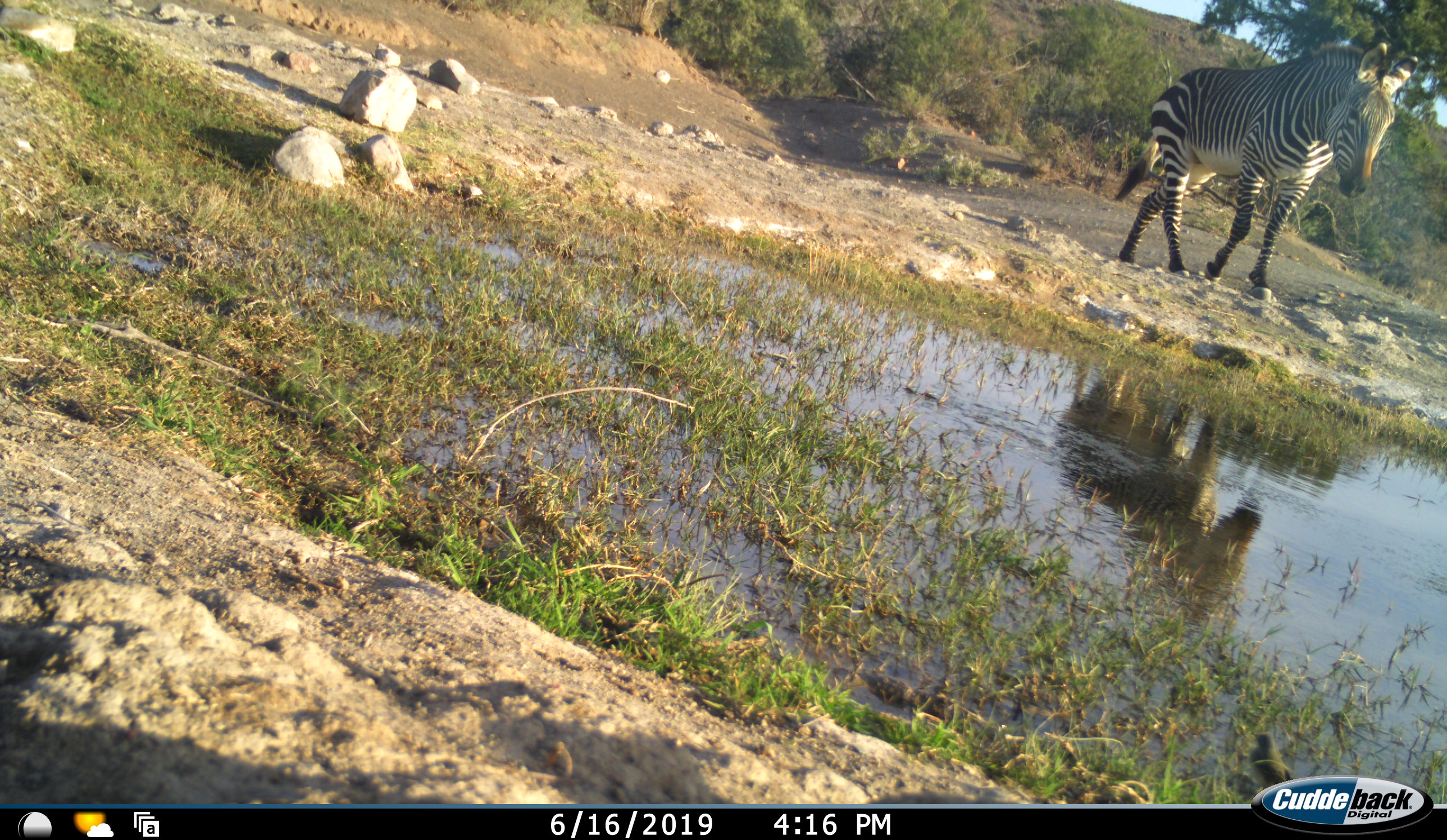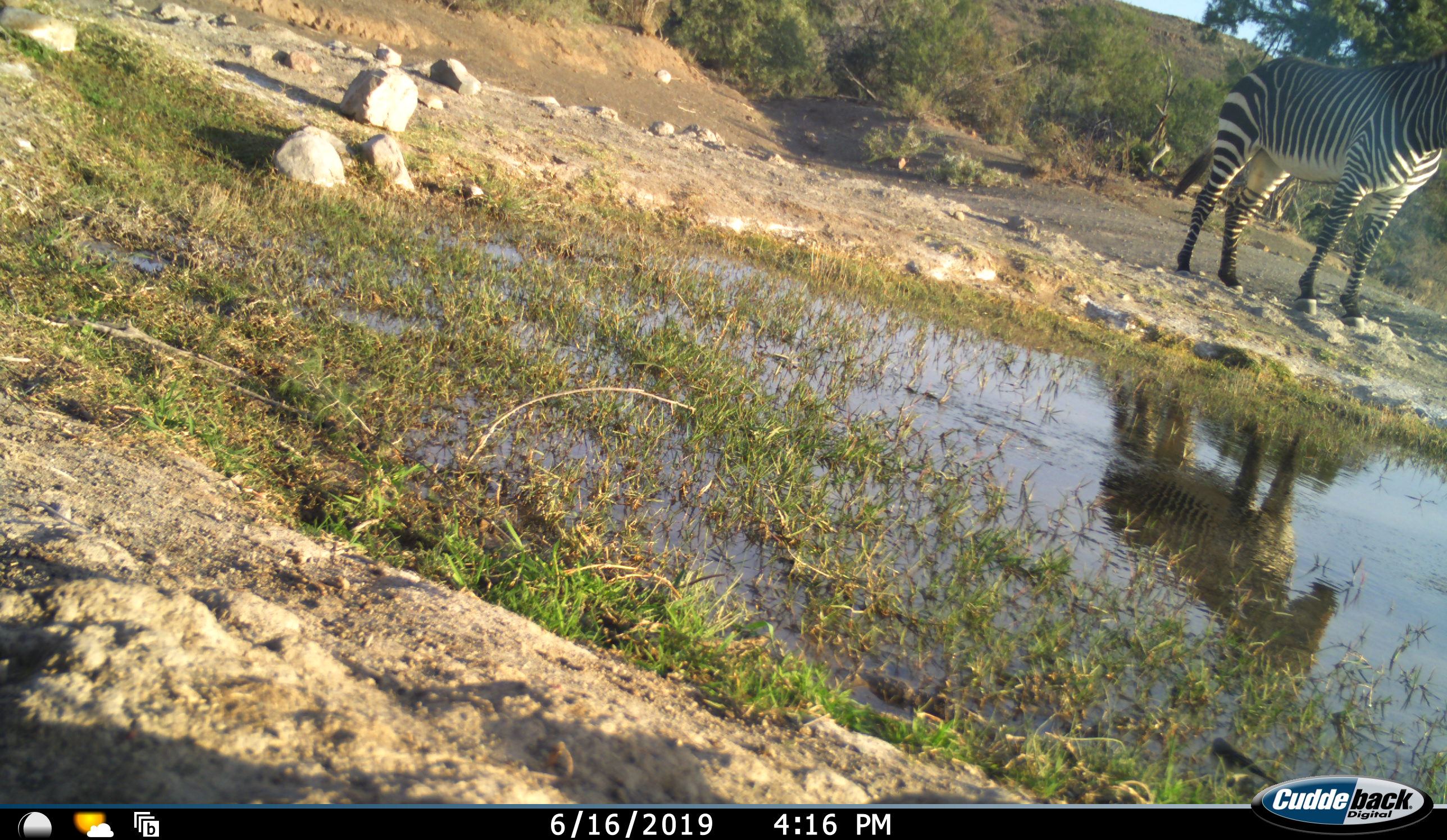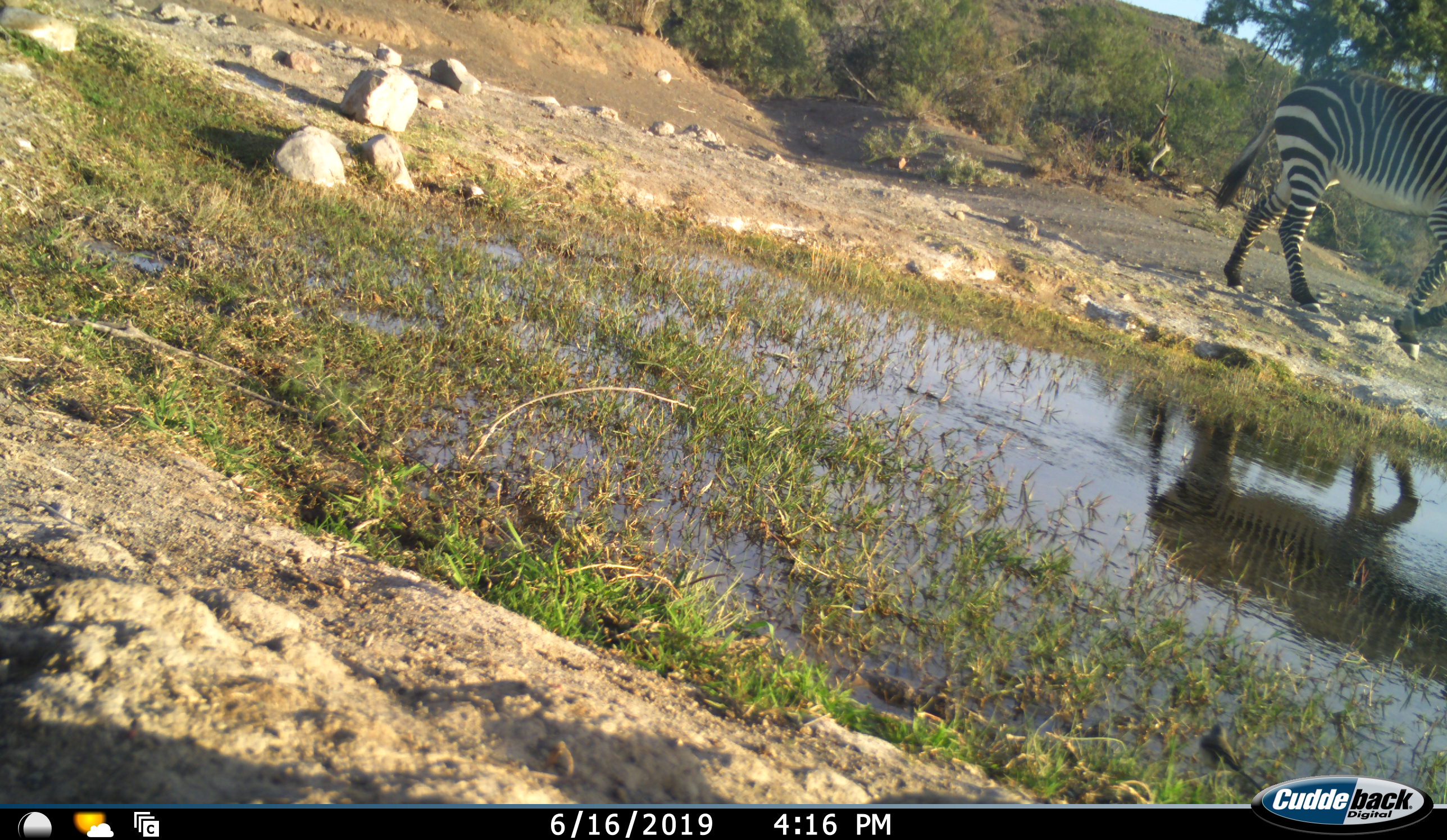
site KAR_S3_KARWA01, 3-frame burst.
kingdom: Animalia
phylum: Chordata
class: Mammalia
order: Perissodactyla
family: Equidae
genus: Equus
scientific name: Equus zebra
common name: mountain zebra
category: zebramountain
Zebramountain (mountain zebra) (Equus zebra), count 1. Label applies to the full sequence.